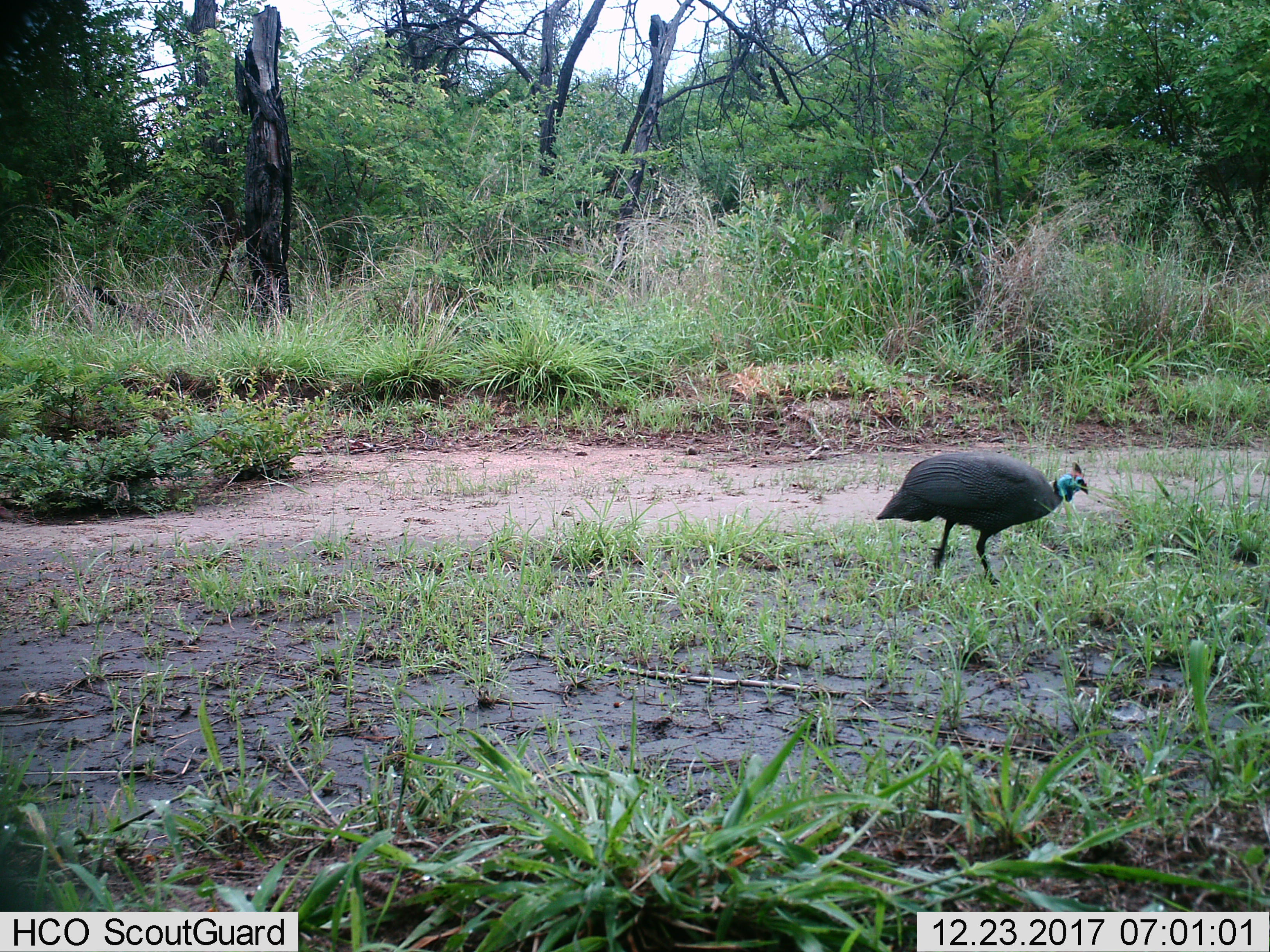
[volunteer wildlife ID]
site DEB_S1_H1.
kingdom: Animalia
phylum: Chordata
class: Aves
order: Galliformes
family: Numididae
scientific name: Numididae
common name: guineafowl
Guineafowl (Numididae), count 1. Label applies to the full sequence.